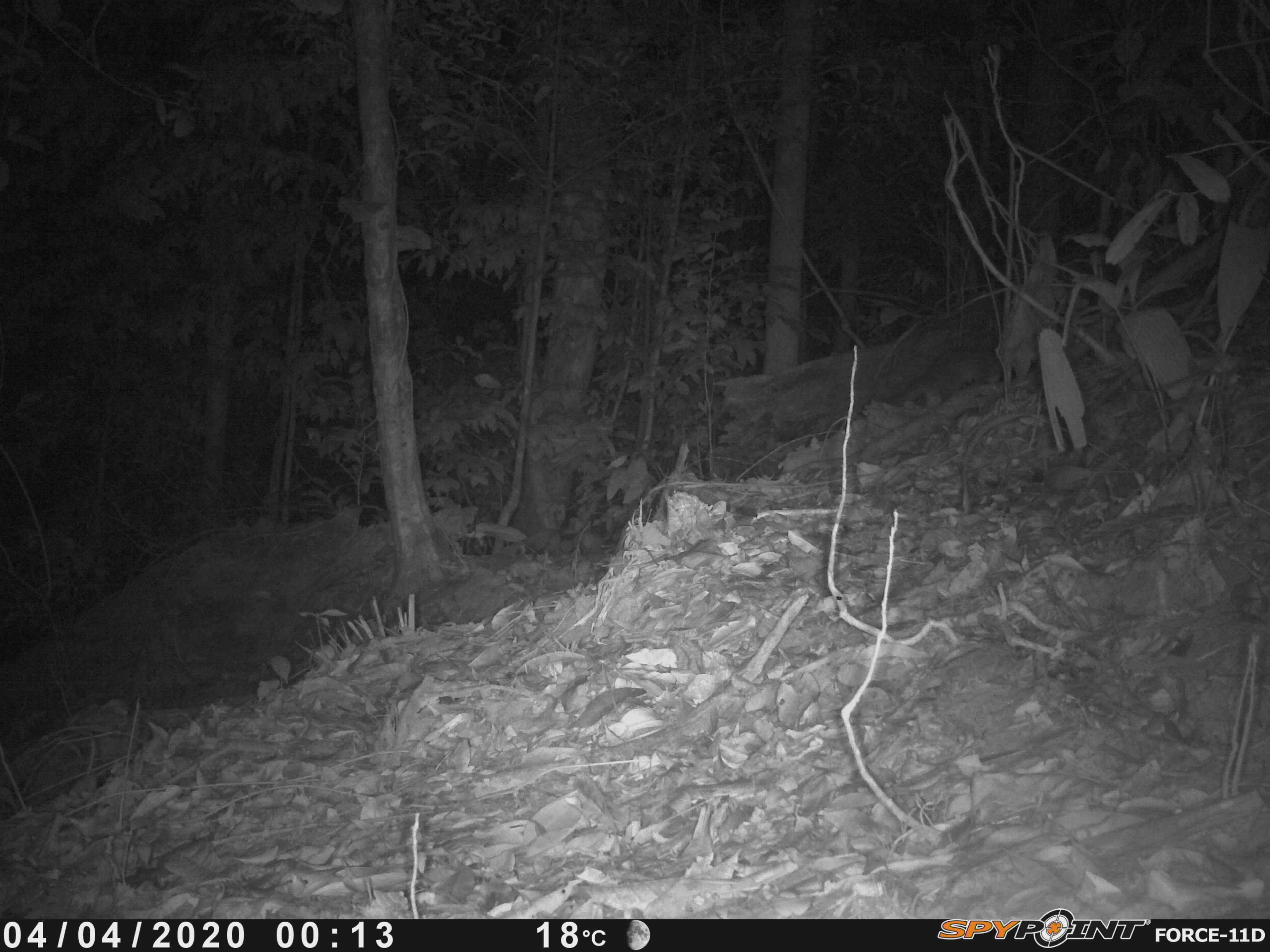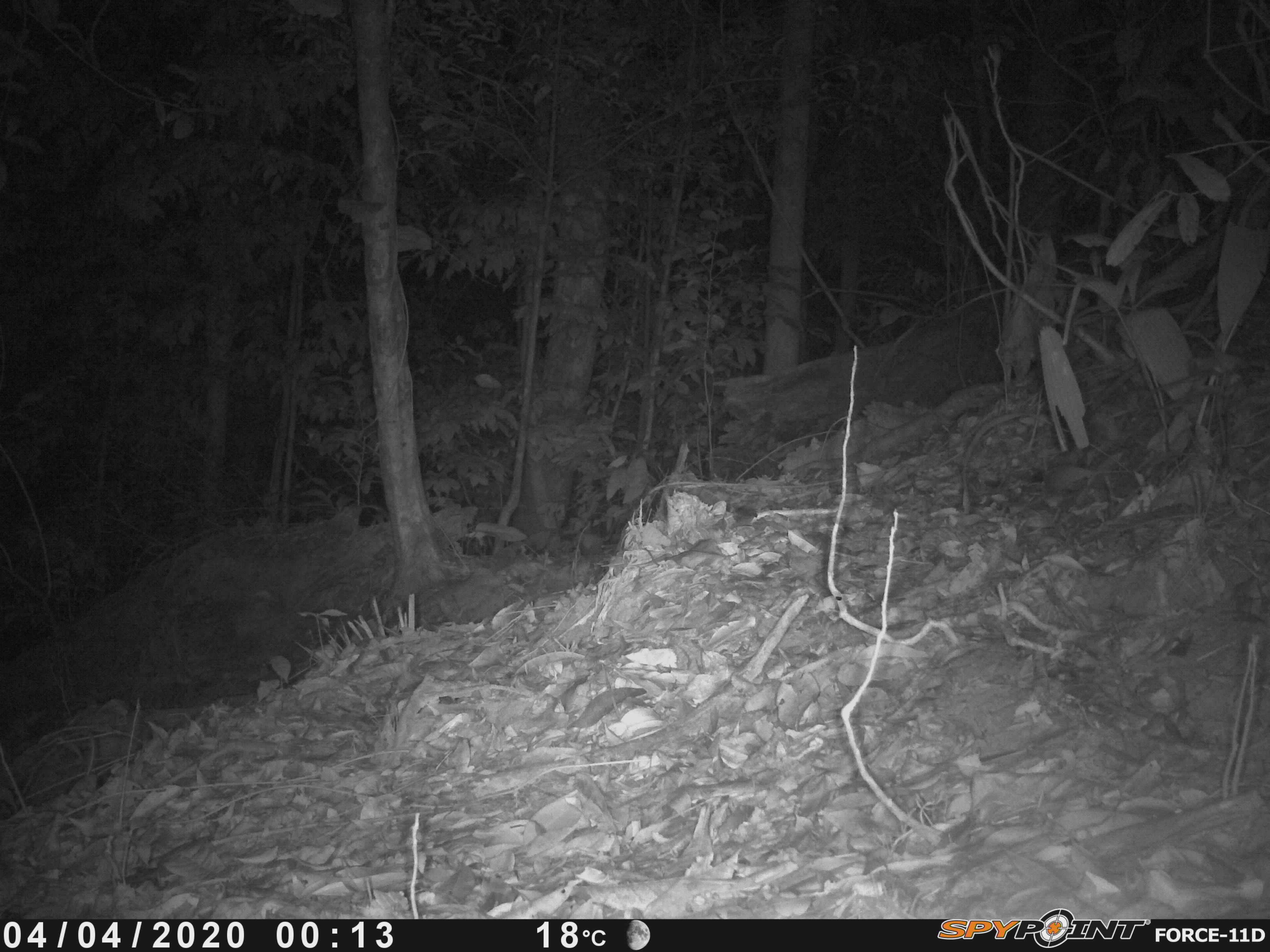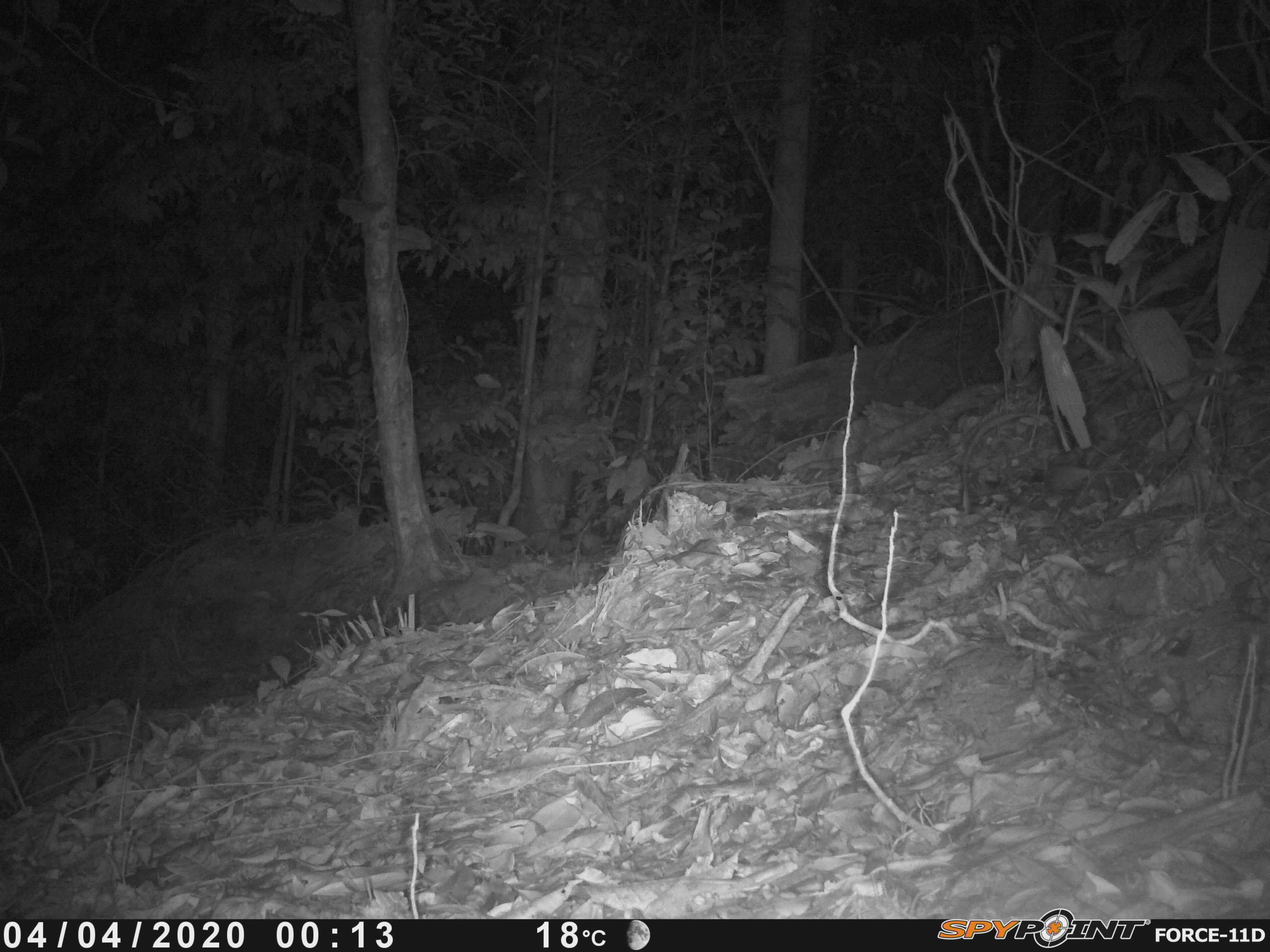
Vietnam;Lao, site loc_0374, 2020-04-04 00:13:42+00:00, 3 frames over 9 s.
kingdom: Animalia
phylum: Chordata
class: Mammalia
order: Carnivora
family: Mustelidae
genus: Melogale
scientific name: Melogale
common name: ferret badger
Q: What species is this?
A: Ferret badger (Melogale).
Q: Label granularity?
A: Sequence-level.